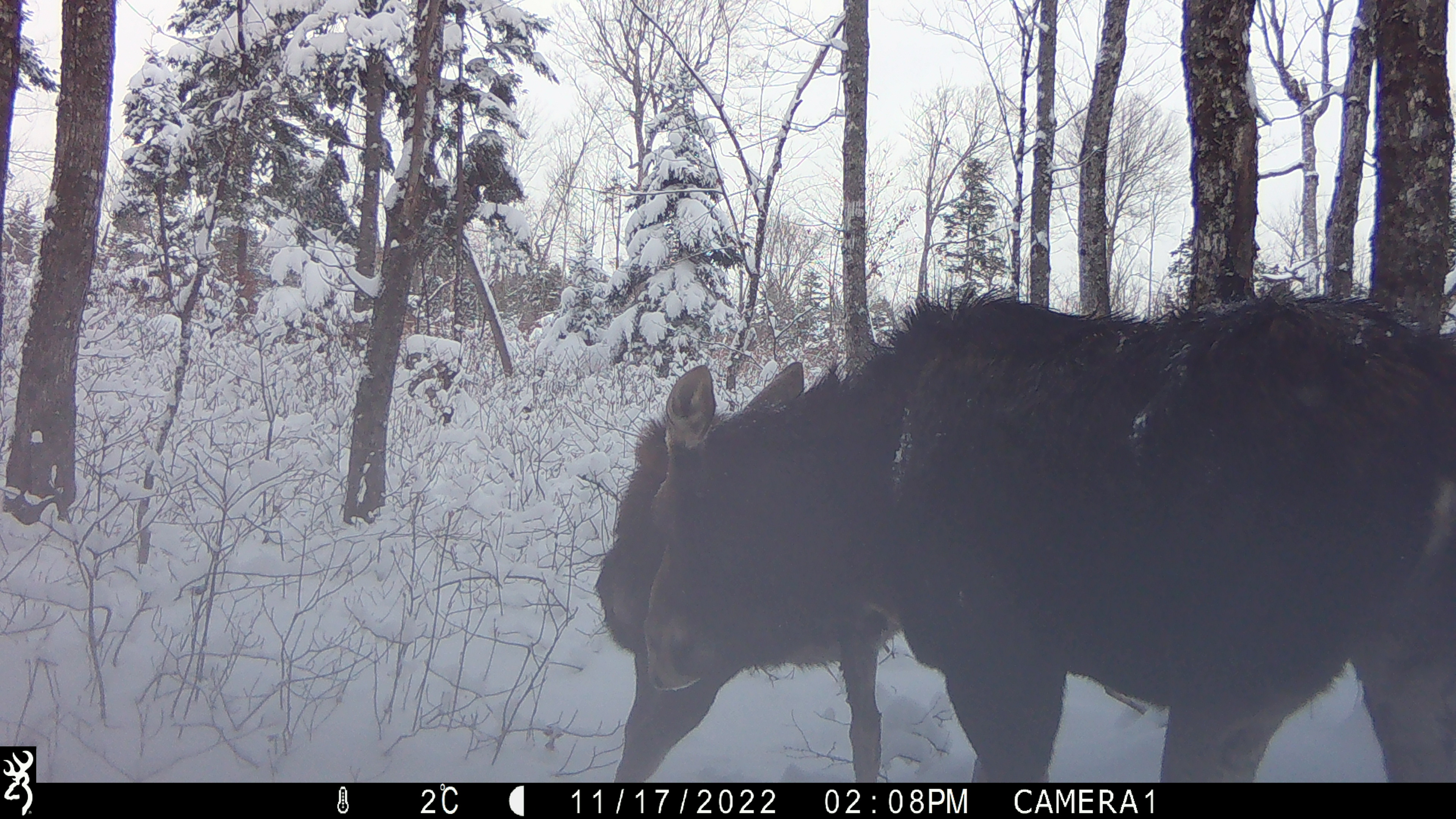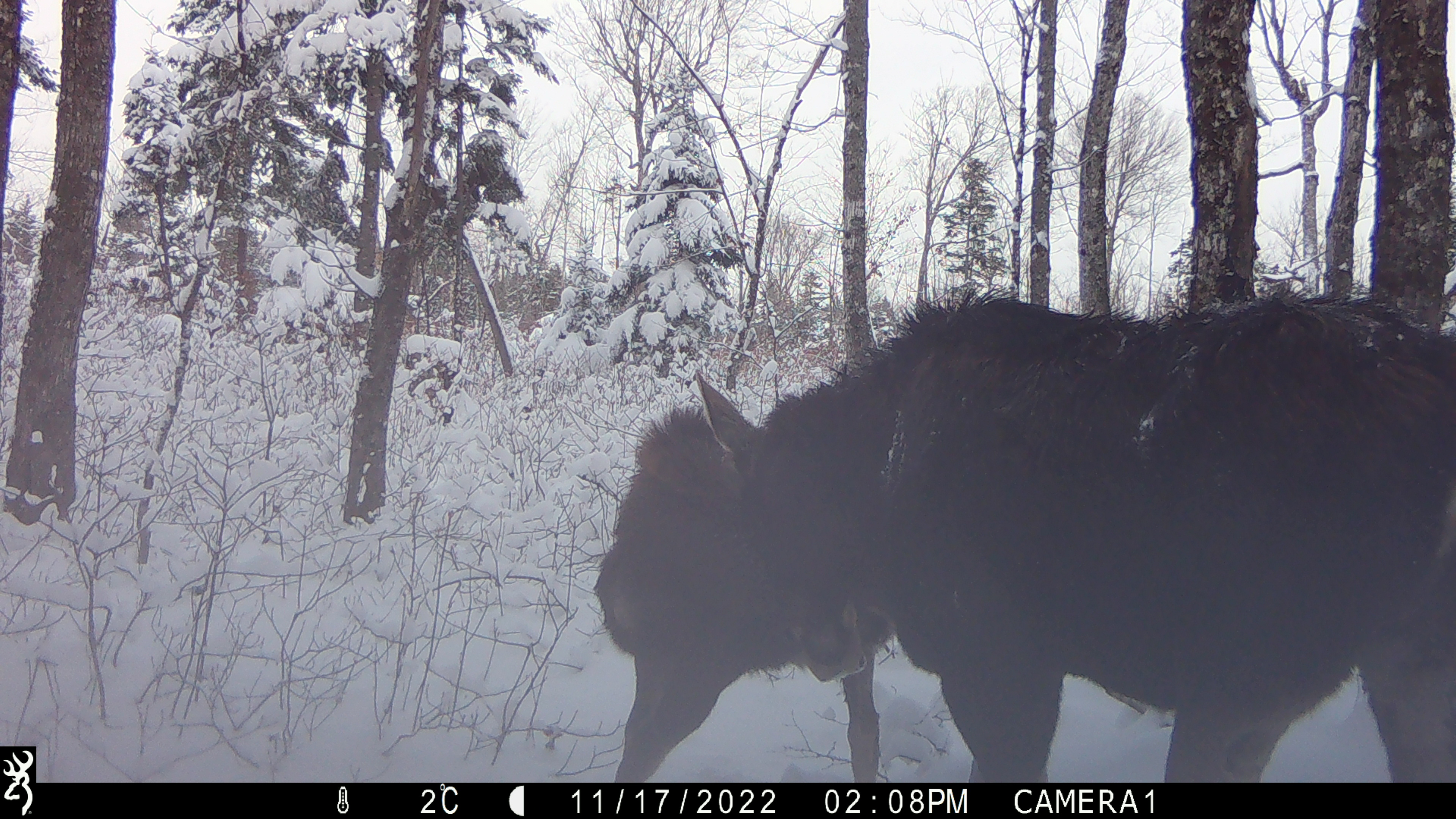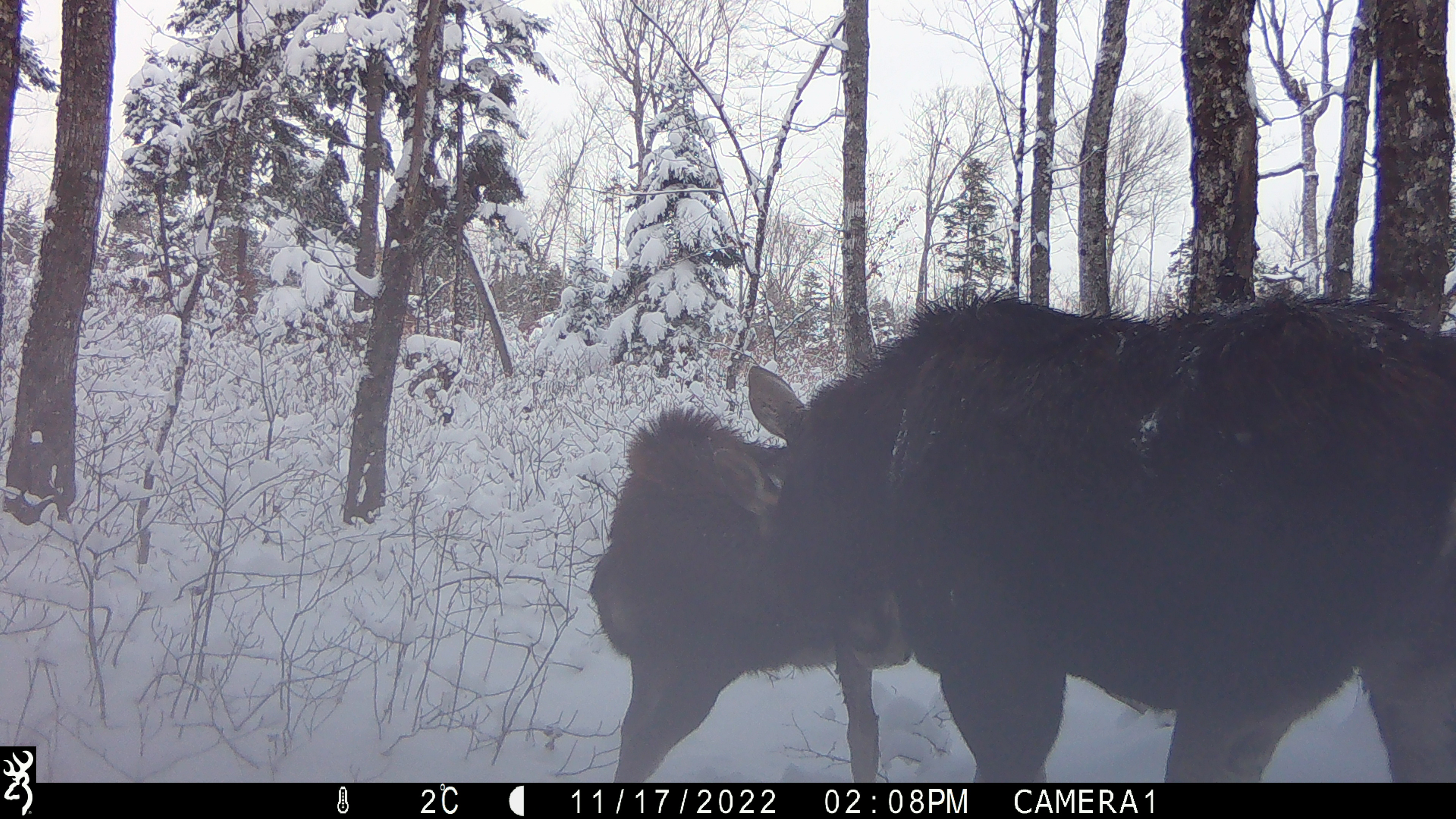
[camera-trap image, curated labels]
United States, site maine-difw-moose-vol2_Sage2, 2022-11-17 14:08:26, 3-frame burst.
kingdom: Animalia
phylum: Chordata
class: Mammalia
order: Artiodactyla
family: Cervidae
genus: Alces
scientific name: Alces alces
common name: moose